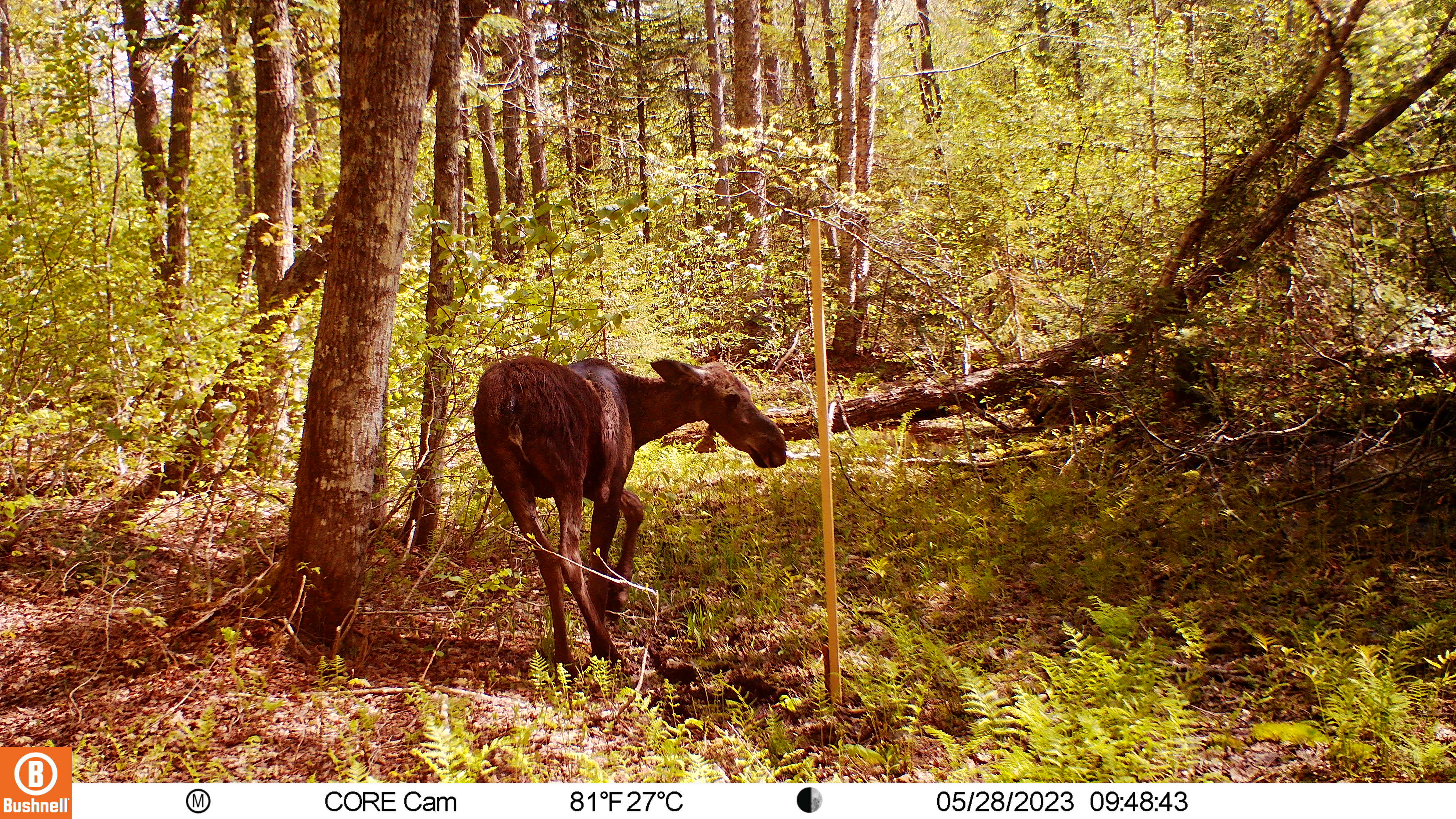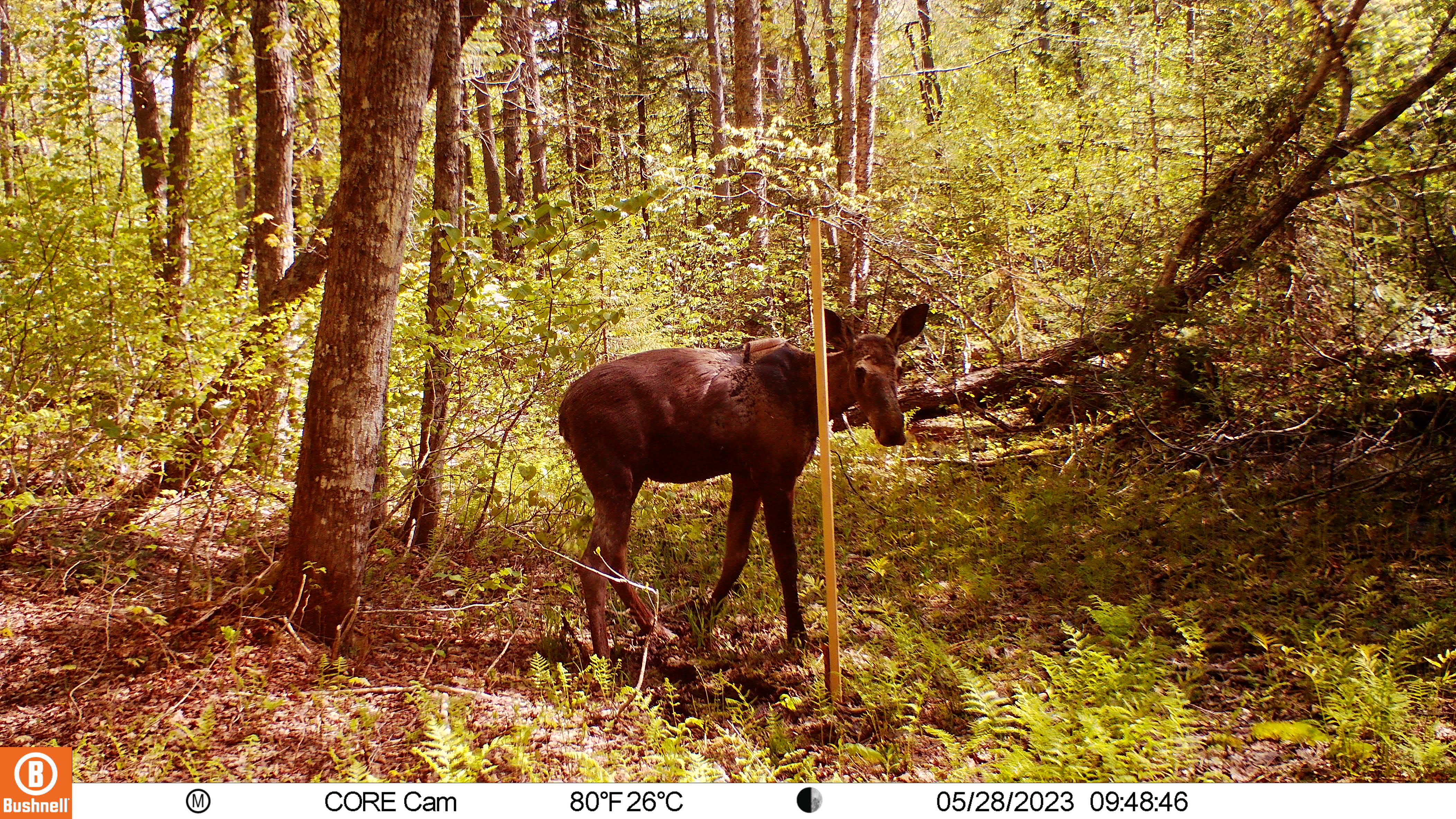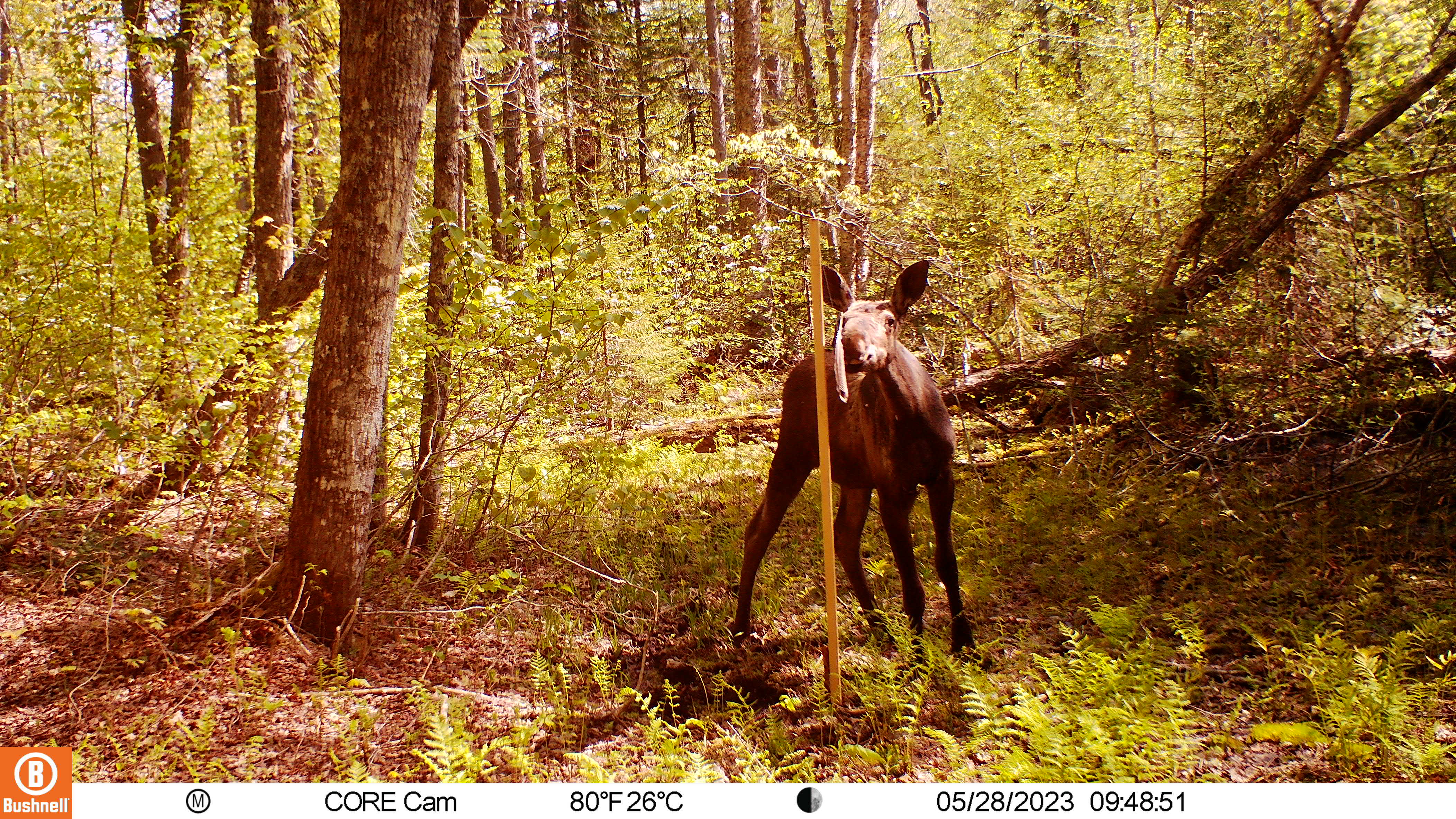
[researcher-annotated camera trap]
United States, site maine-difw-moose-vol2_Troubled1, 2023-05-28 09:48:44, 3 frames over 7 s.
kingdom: Animalia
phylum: Chordata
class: Mammalia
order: Artiodactyla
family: Cervidae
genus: Alces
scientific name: Alces alces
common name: moose